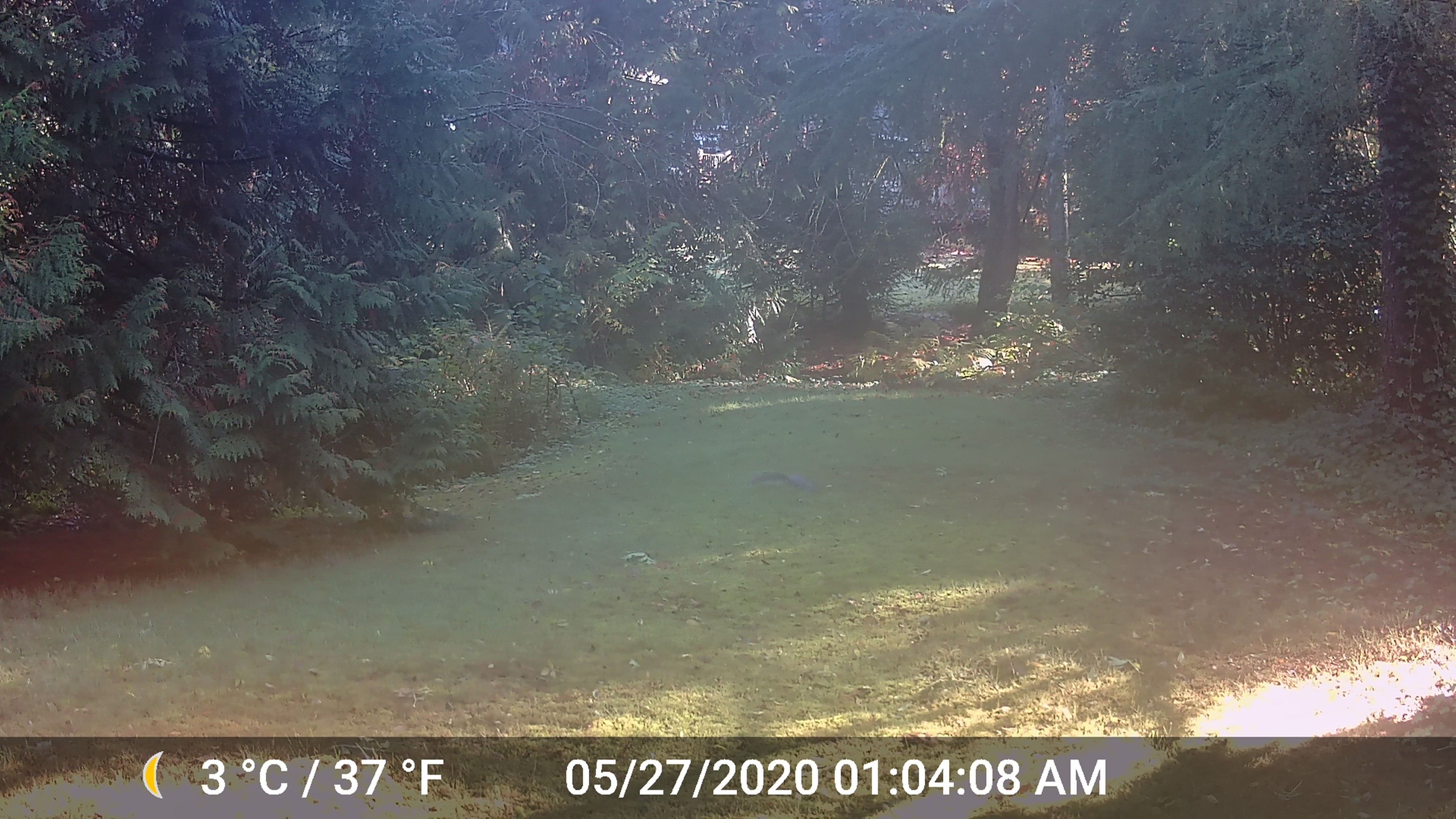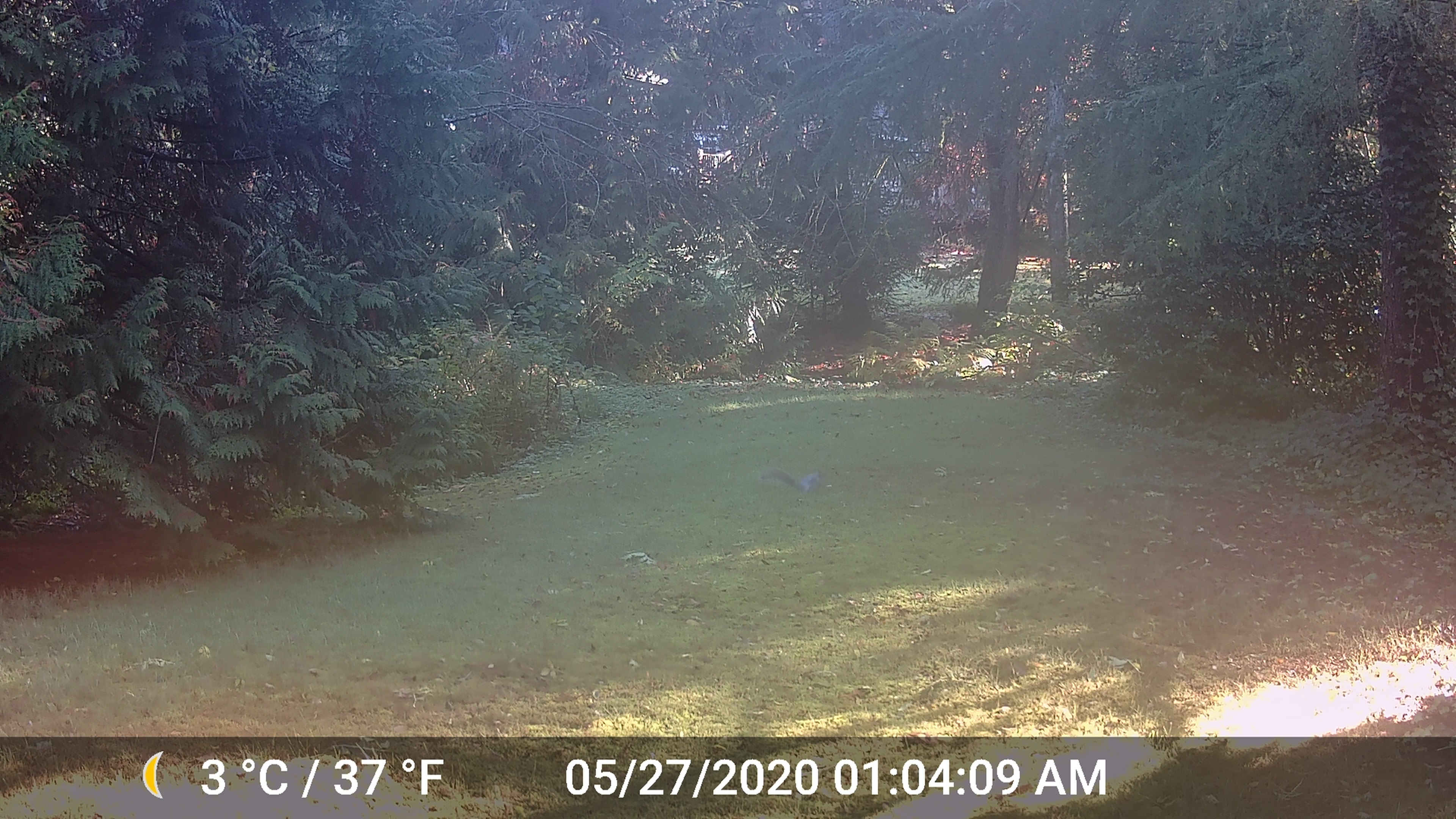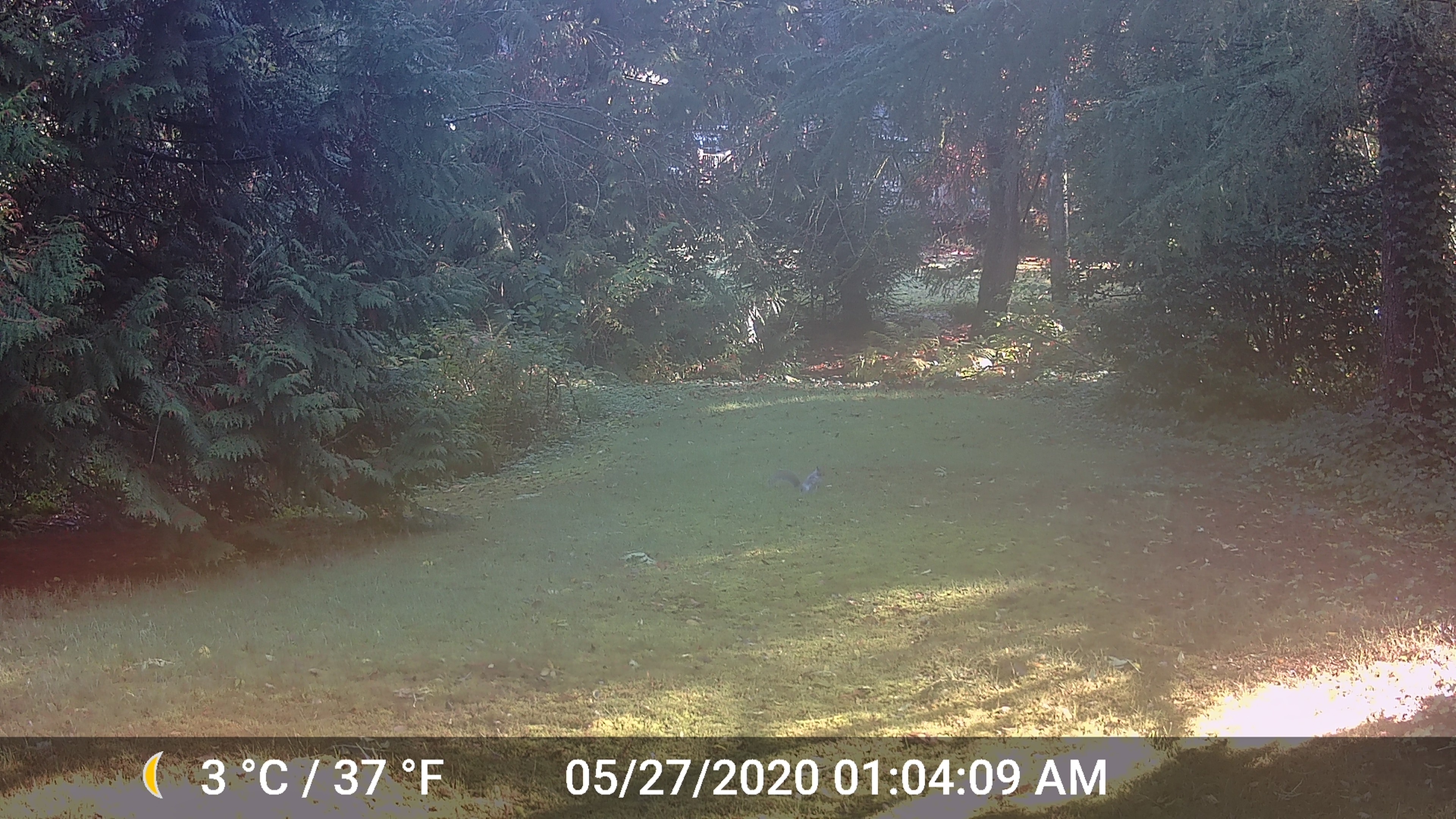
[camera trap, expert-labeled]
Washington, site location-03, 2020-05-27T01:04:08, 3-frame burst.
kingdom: Animalia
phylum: Chordata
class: Mammalia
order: Rodentia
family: Sciuridae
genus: Sciurus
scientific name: Sciurus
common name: squirrel